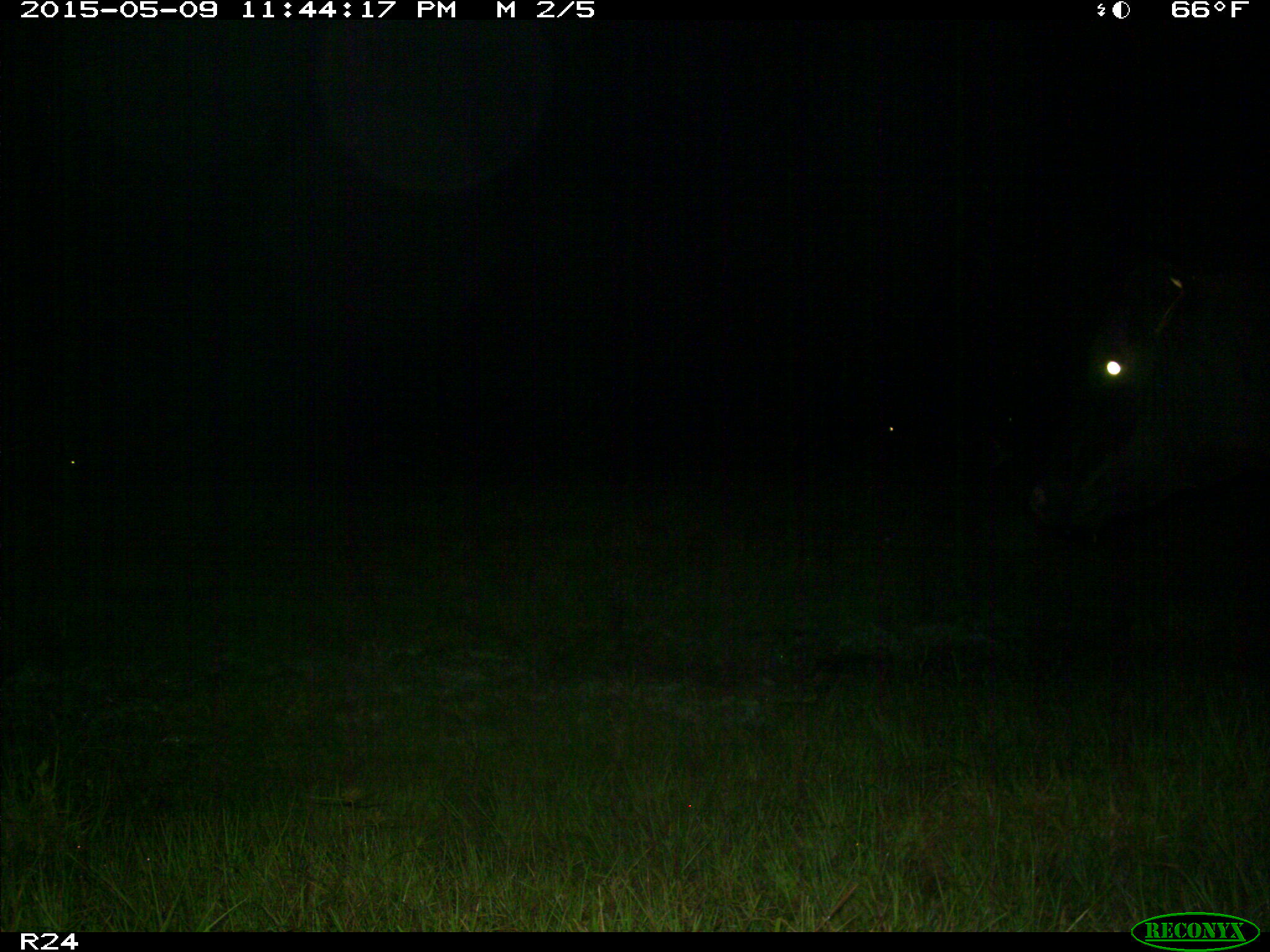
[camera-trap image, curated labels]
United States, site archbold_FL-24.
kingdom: Animalia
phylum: Chordata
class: Mammalia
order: Artiodactyla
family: Bovidae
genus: Bos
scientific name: Bos taurus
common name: domestic cow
Bos taurus (domestic cow).